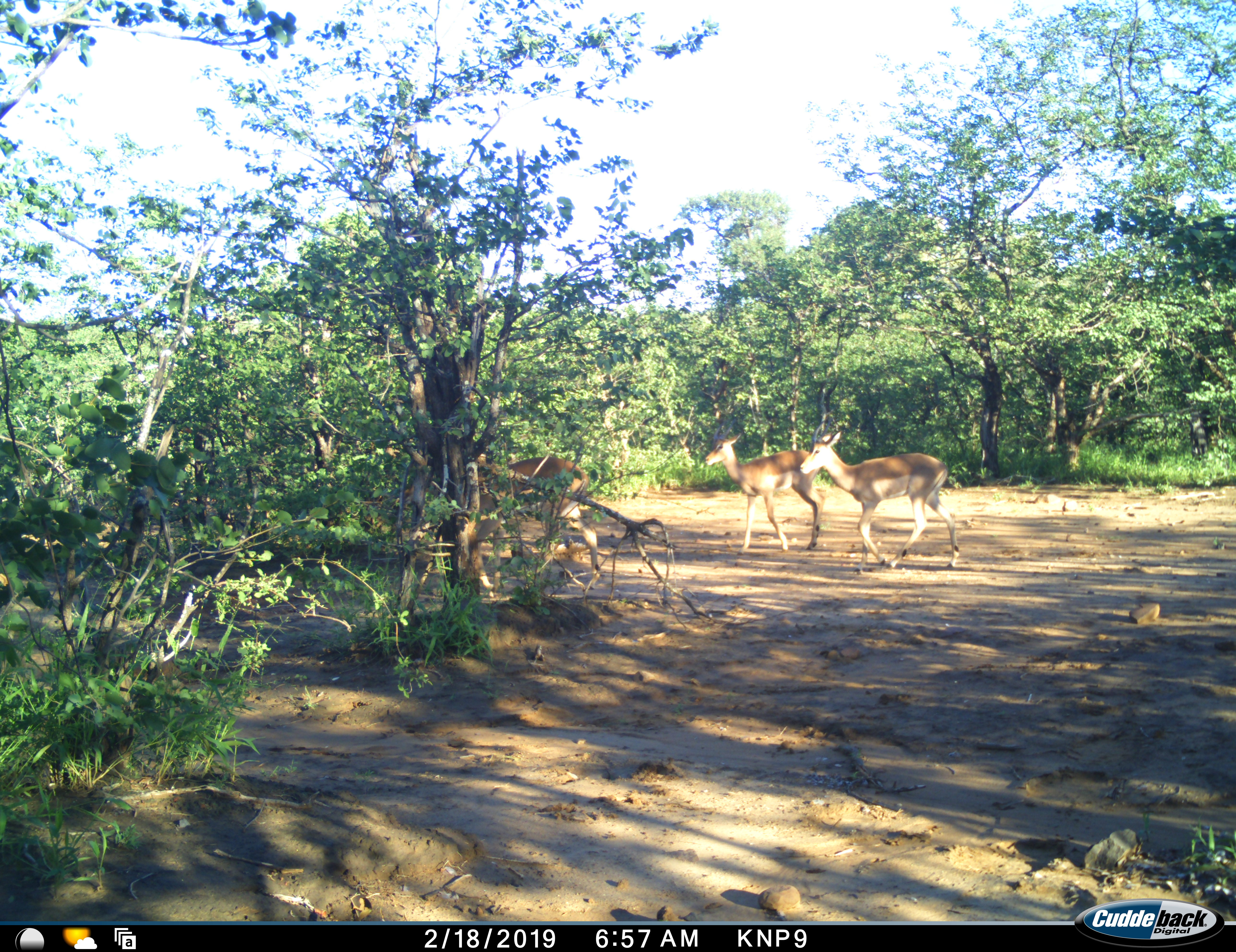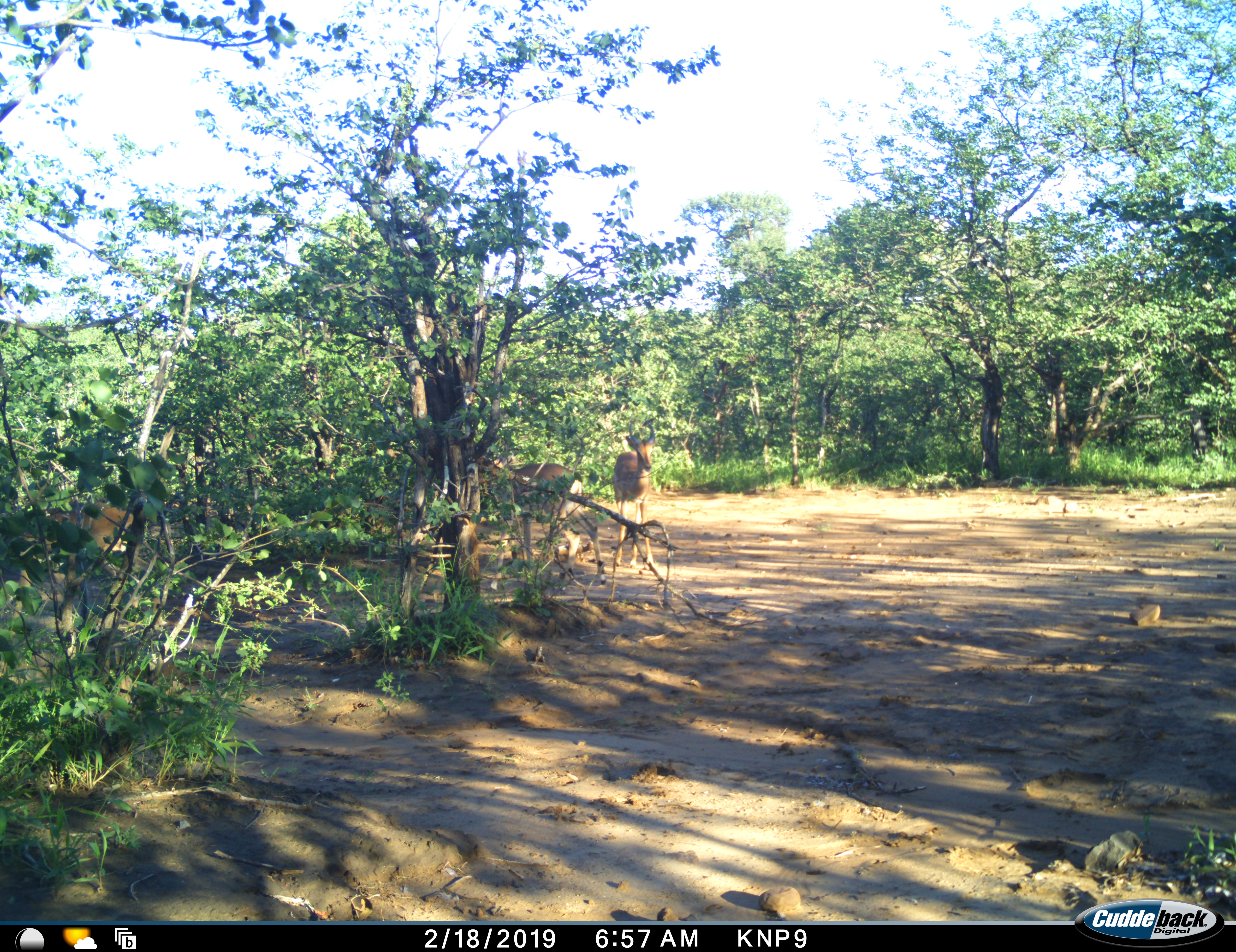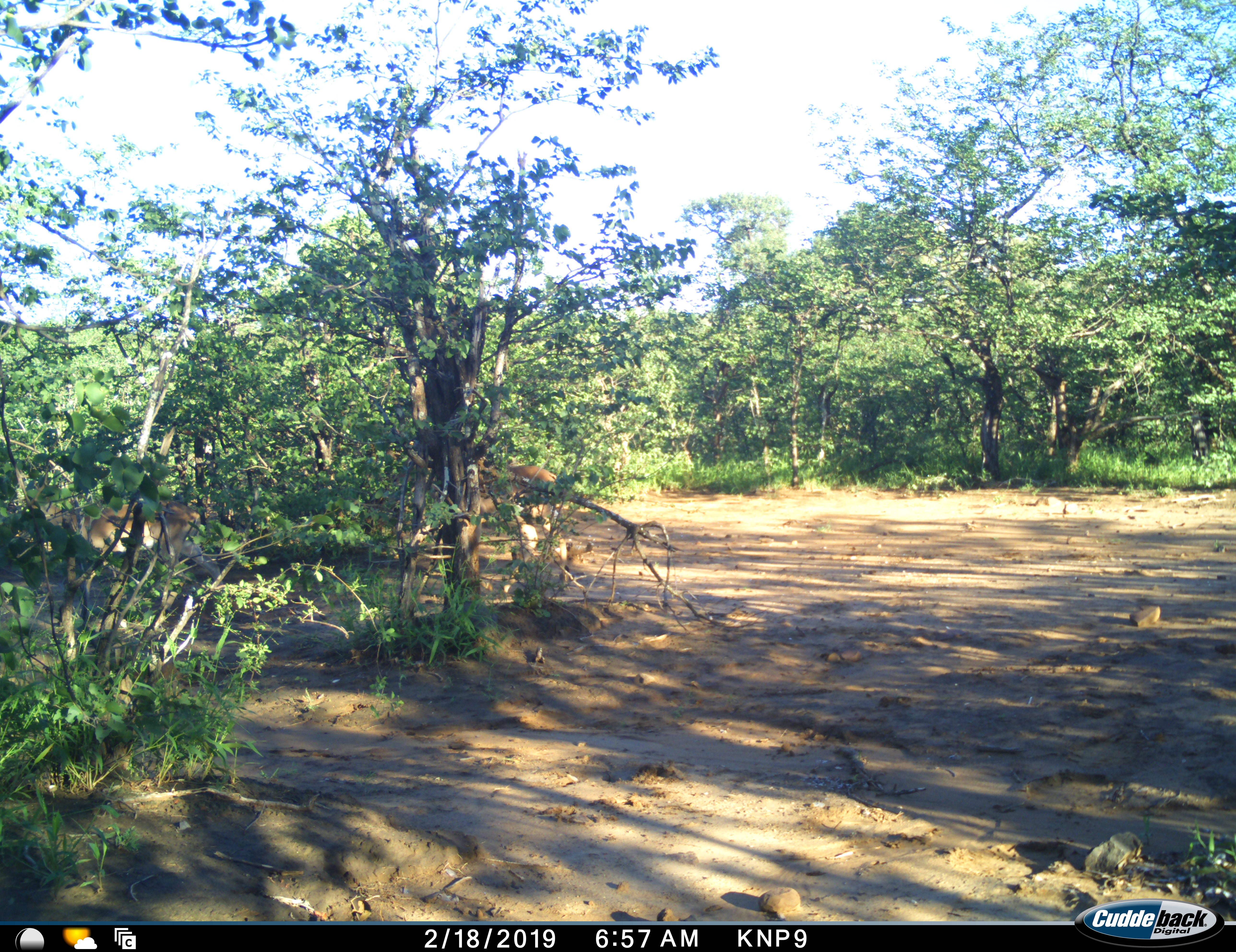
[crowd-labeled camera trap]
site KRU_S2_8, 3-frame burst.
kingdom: Animalia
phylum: Chordata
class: Mammalia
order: Artiodactyla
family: Bovidae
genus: Aepyceros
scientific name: Aepyceros melampus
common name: impala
Impala (Aepyceros melampus), count 3. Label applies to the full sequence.